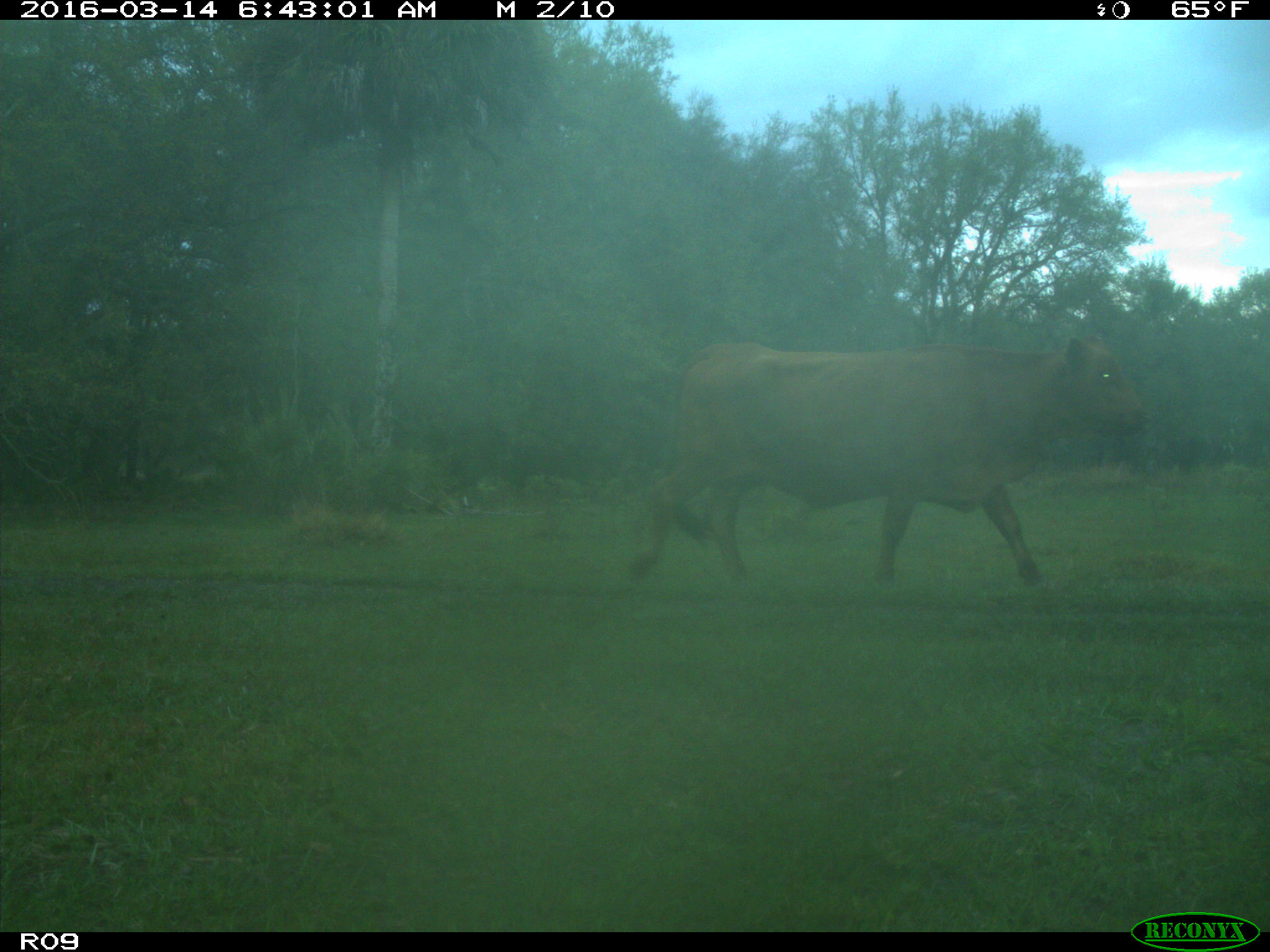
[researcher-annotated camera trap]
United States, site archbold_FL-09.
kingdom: Animalia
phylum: Chordata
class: Mammalia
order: Artiodactyla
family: Bovidae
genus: Bos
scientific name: Bos taurus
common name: domestic cow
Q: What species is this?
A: Bos taurus (domestic cow).